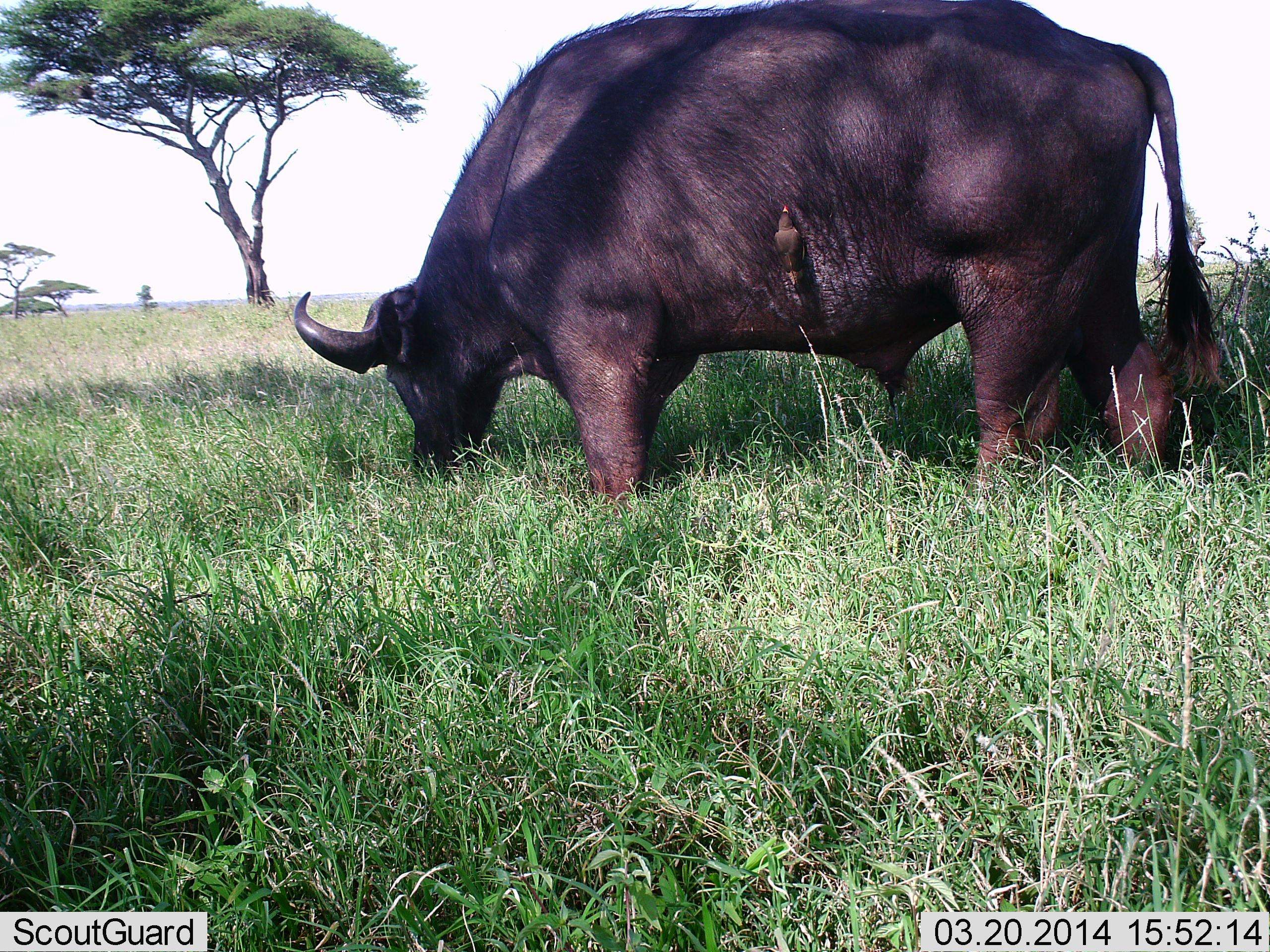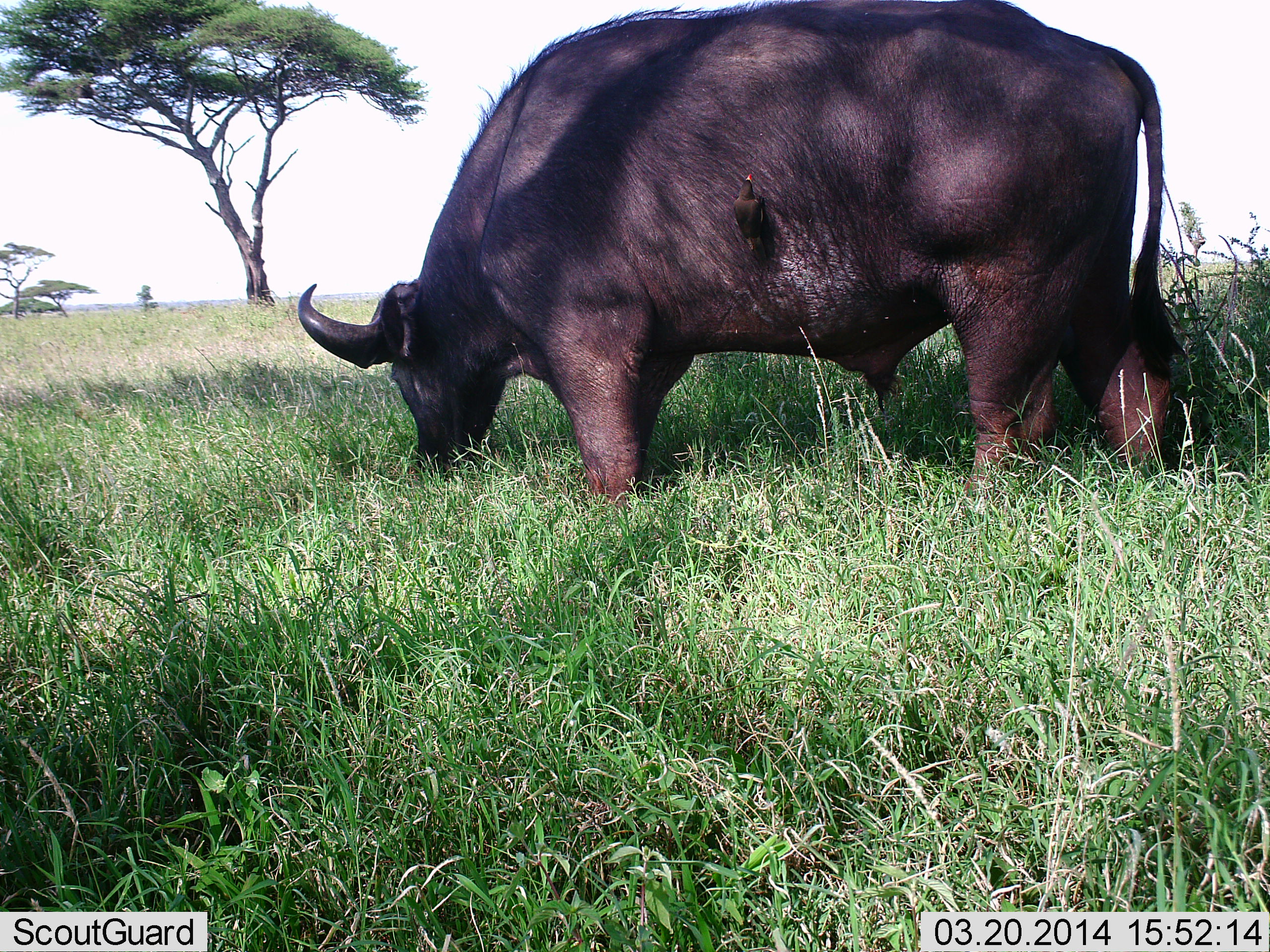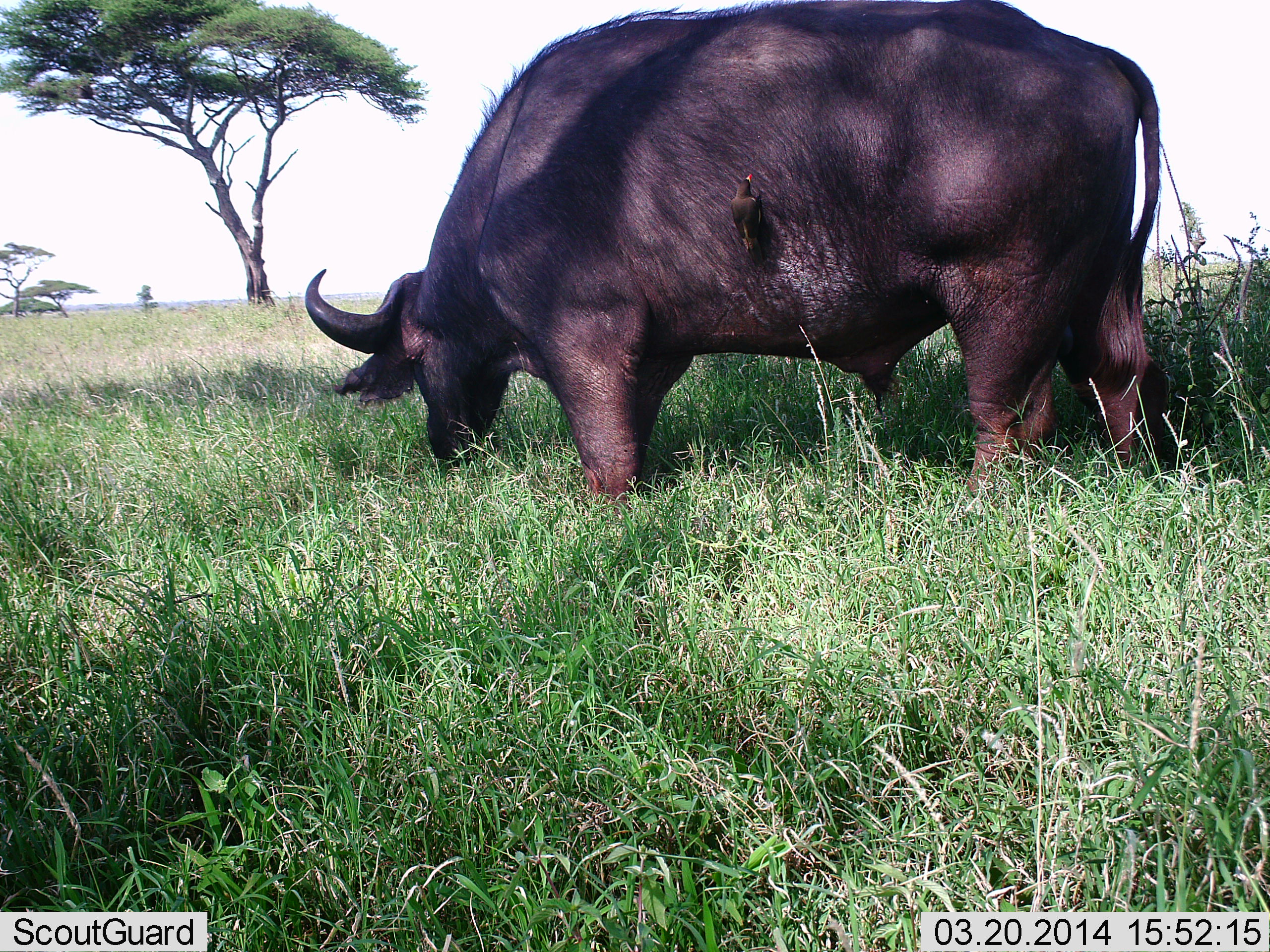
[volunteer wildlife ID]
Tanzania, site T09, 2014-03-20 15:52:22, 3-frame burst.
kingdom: Animalia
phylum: Chordata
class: Mammalia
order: Artiodactyla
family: Bovidae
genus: Syncerus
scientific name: Syncerus caffer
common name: cape buffalo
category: buffalo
Buffalo (cape buffalo) (Syncerus caffer), count 1. Behavior (volunteer vote fractions): standing 39%, resting 6%, moving 6%, interacting 0%. Young present (vote fraction): 0%. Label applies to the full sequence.